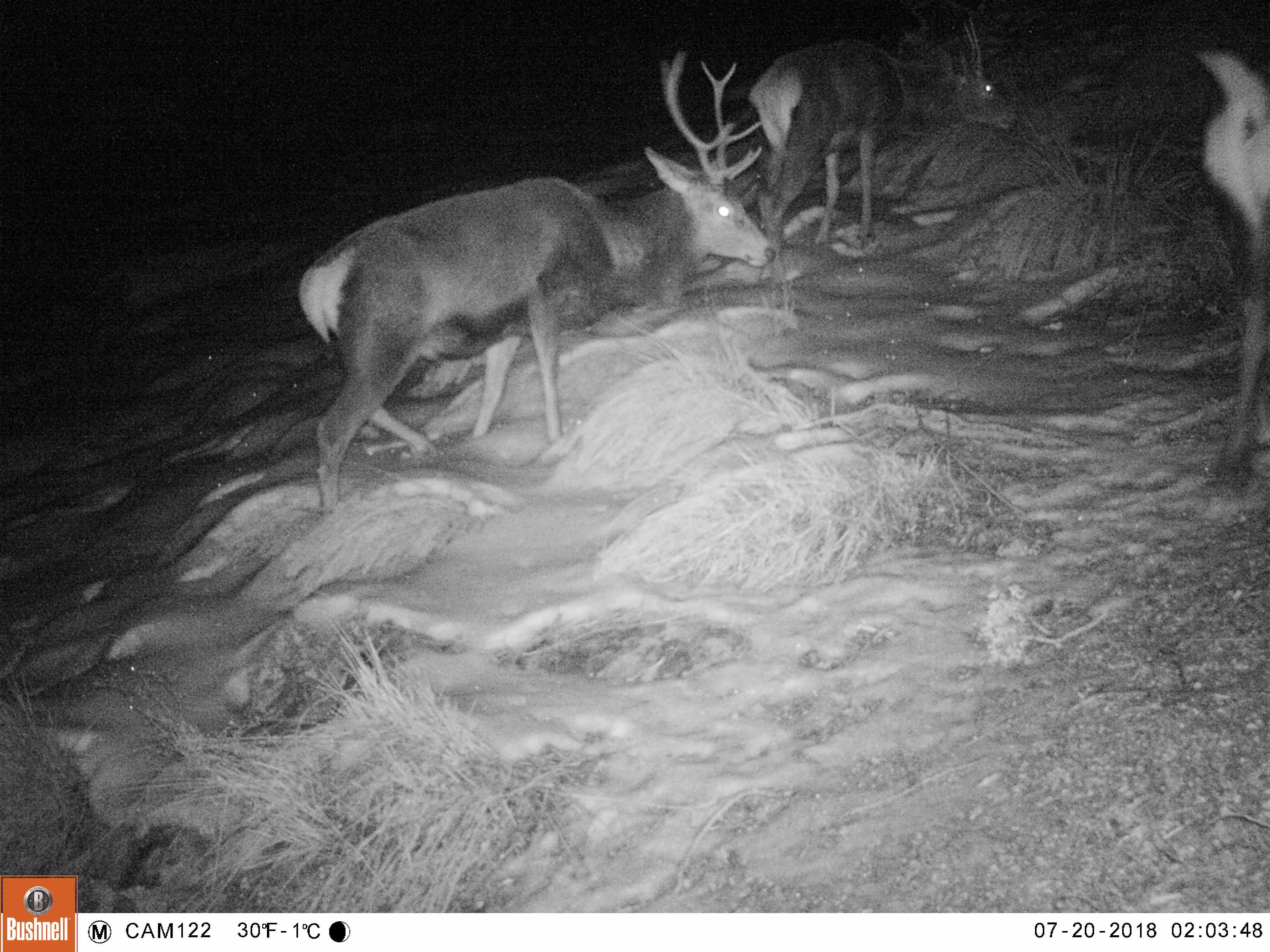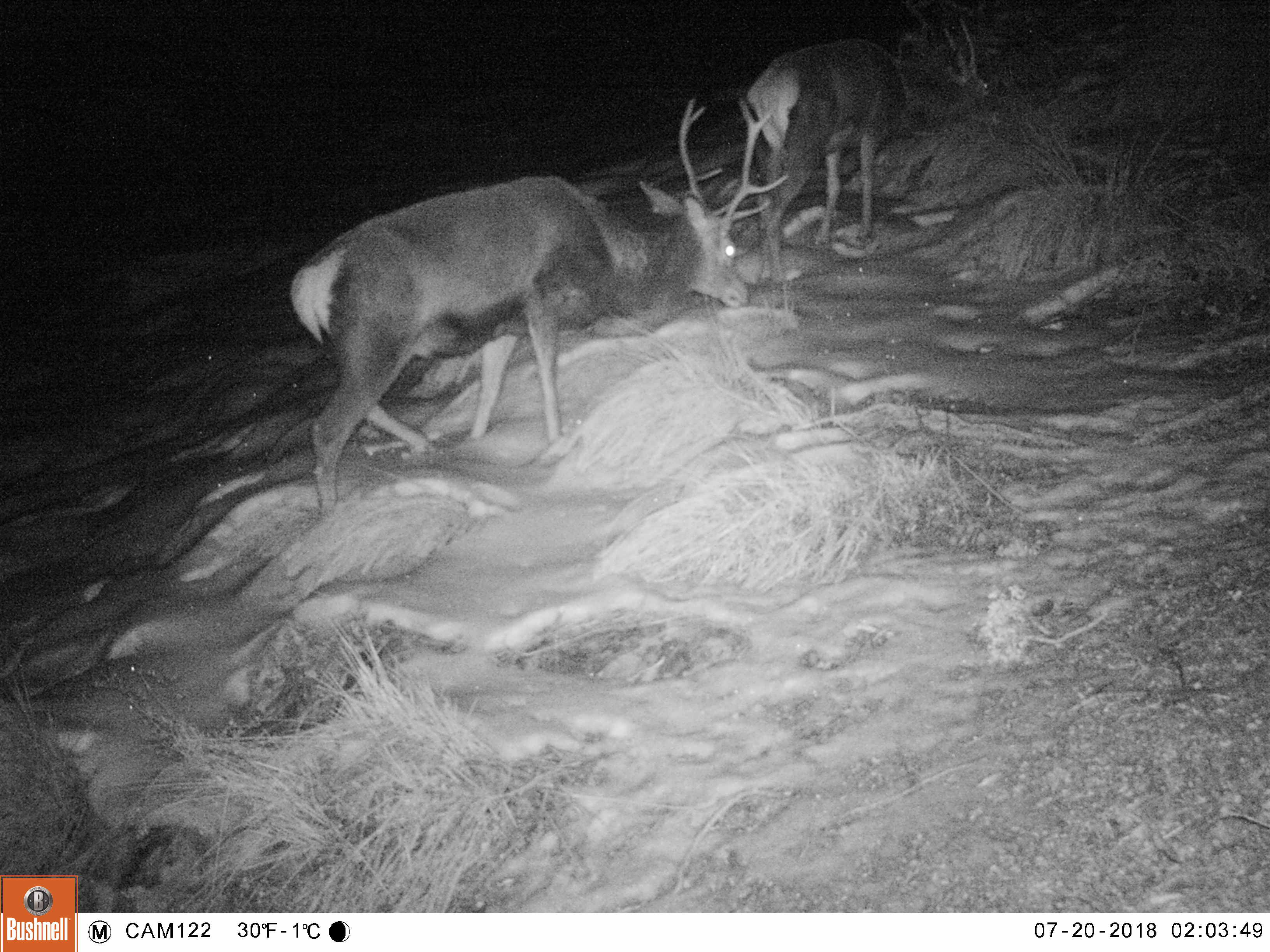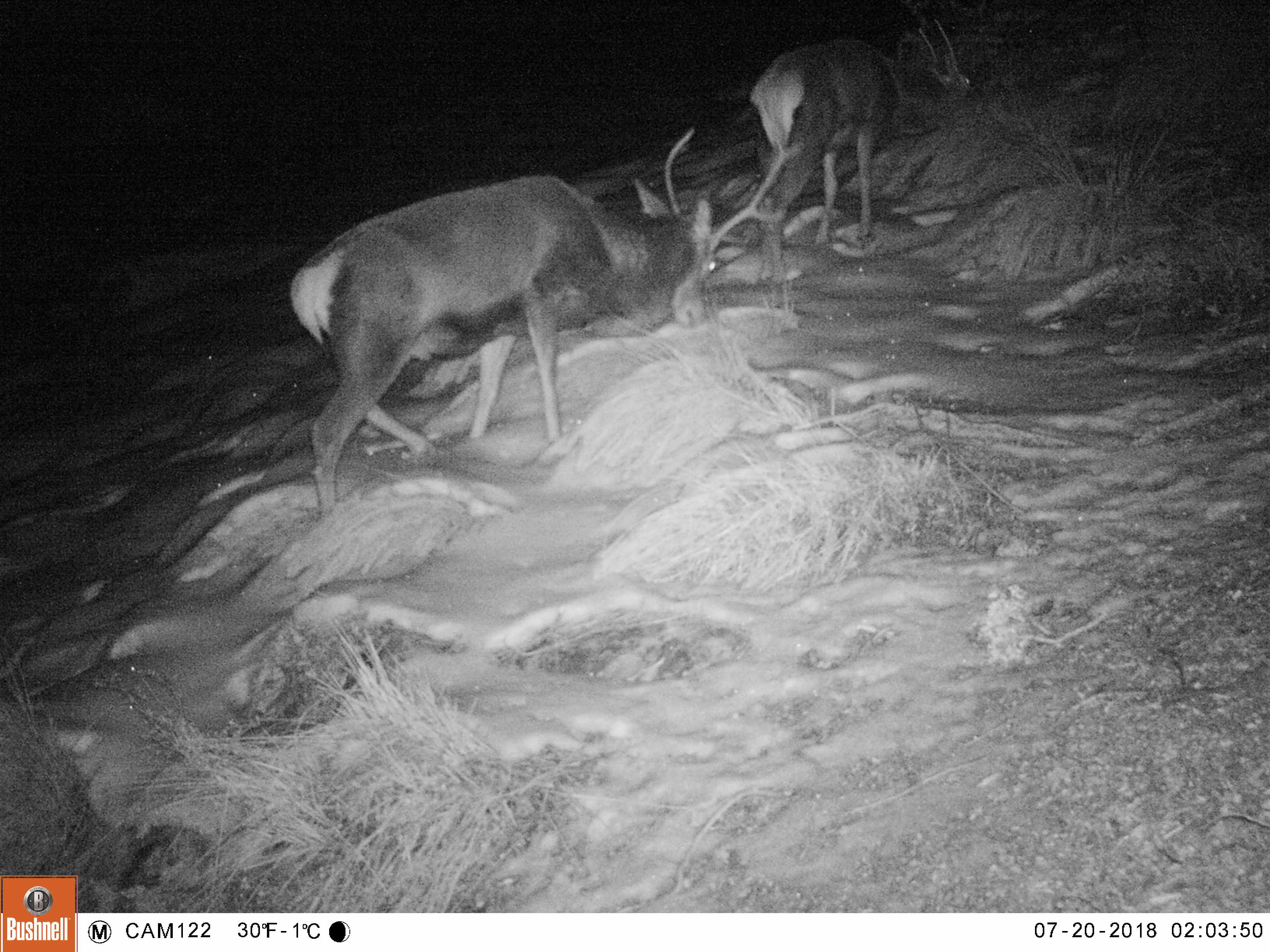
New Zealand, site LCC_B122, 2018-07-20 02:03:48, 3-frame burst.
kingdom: Animalia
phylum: Chordata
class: Mammalia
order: Artiodactyla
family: Cervidae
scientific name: Cervidae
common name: deer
Deer (Cervidae).